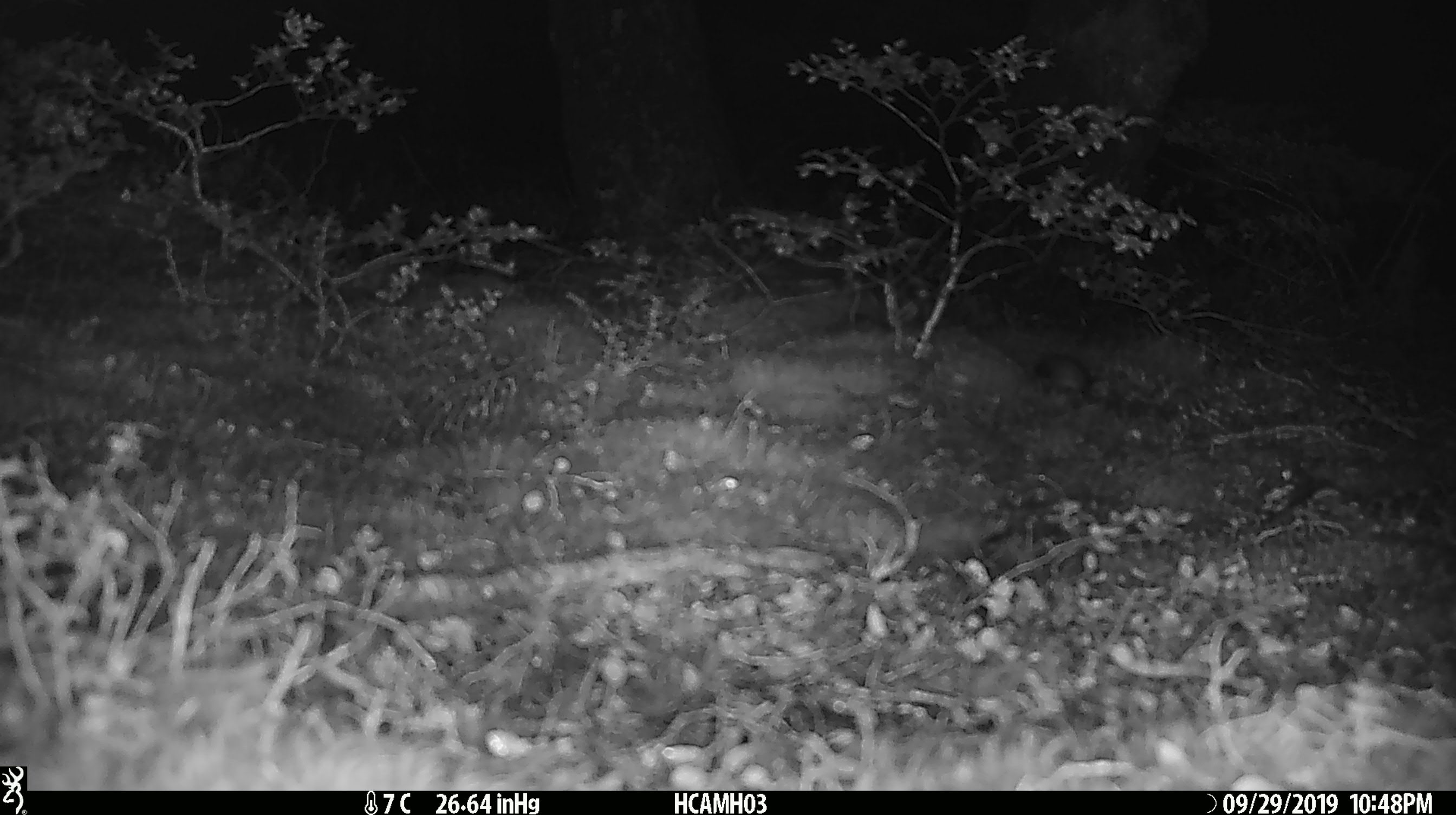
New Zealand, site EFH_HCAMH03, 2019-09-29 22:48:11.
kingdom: Animalia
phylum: Chordata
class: Mammalia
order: Rodentia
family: Muridae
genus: Mus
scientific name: Mus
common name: mouse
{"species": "mouse (Mus)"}